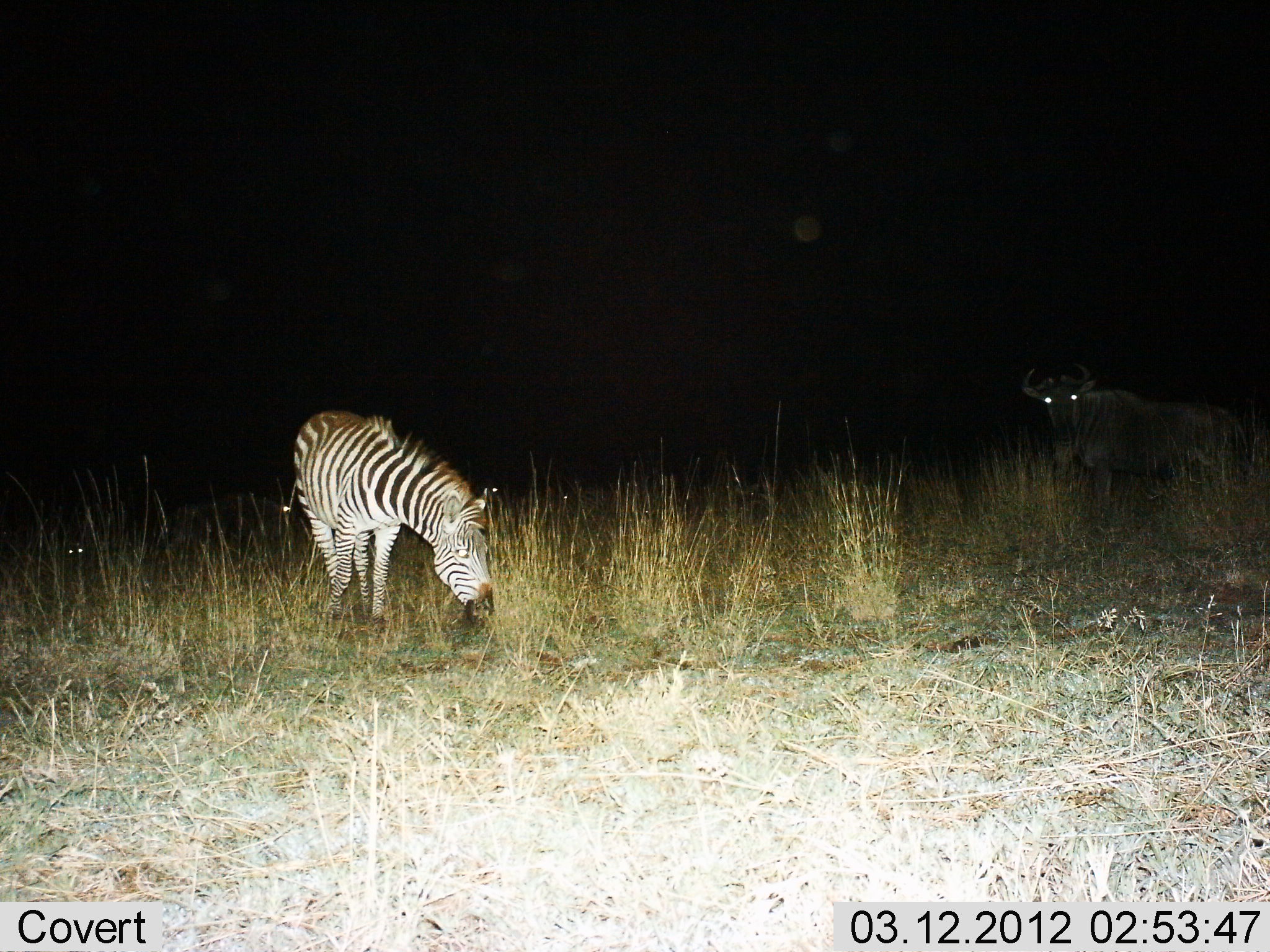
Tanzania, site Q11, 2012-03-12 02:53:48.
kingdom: Animalia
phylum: Chordata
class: Mammalia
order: Artiodactyla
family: Bovidae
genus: Connochaetes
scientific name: Connochaetes taurinus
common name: blue wildebeest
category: wildebeest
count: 1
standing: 100%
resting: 0%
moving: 0%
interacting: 0%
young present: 0%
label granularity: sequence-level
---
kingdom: Animalia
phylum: Chordata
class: Mammalia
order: Perissodactyla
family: Equidae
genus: Equus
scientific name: Equus quagga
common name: plains zebra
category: zebra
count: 1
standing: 24%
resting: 0%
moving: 0%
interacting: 0%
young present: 0%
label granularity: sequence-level